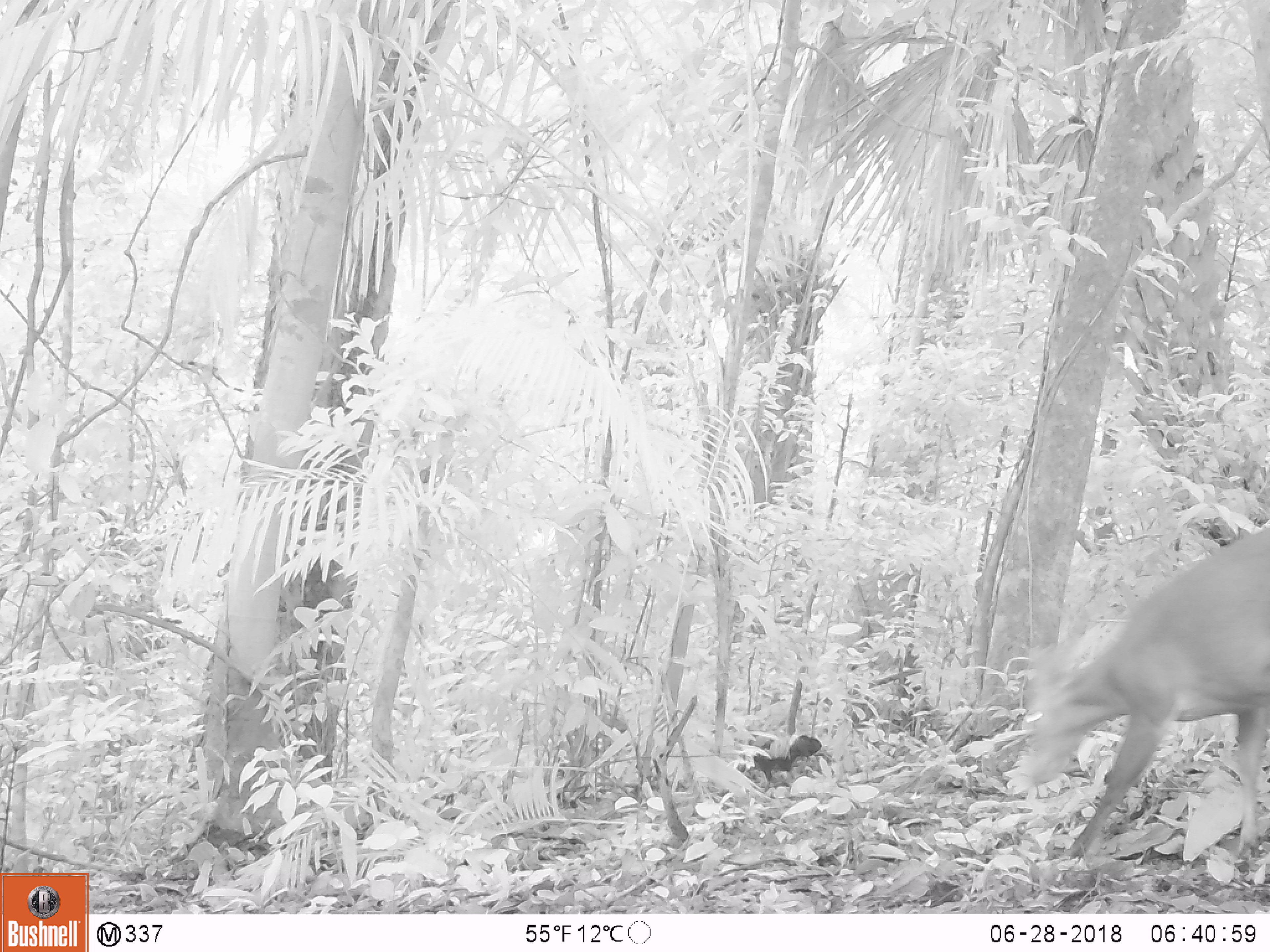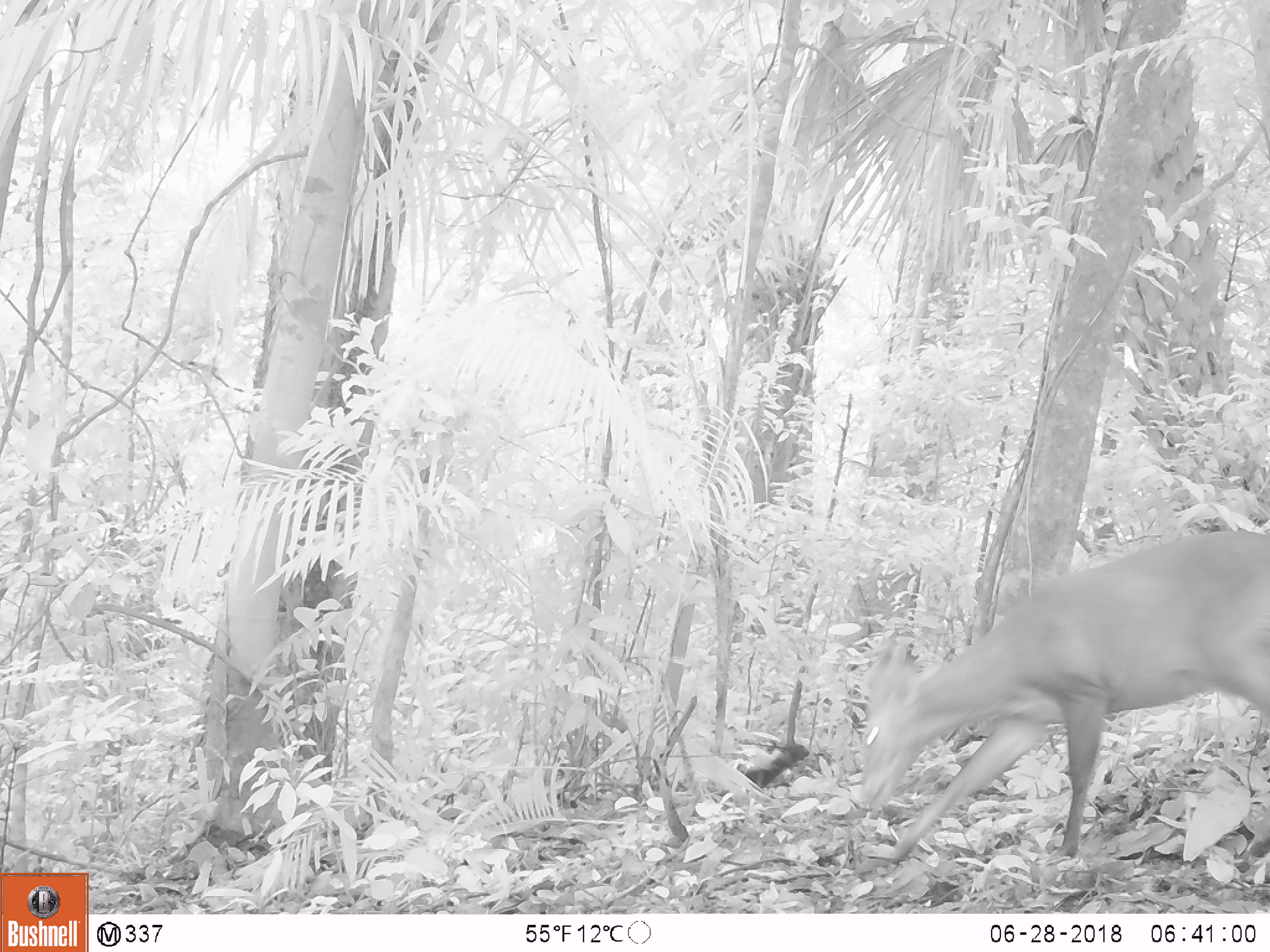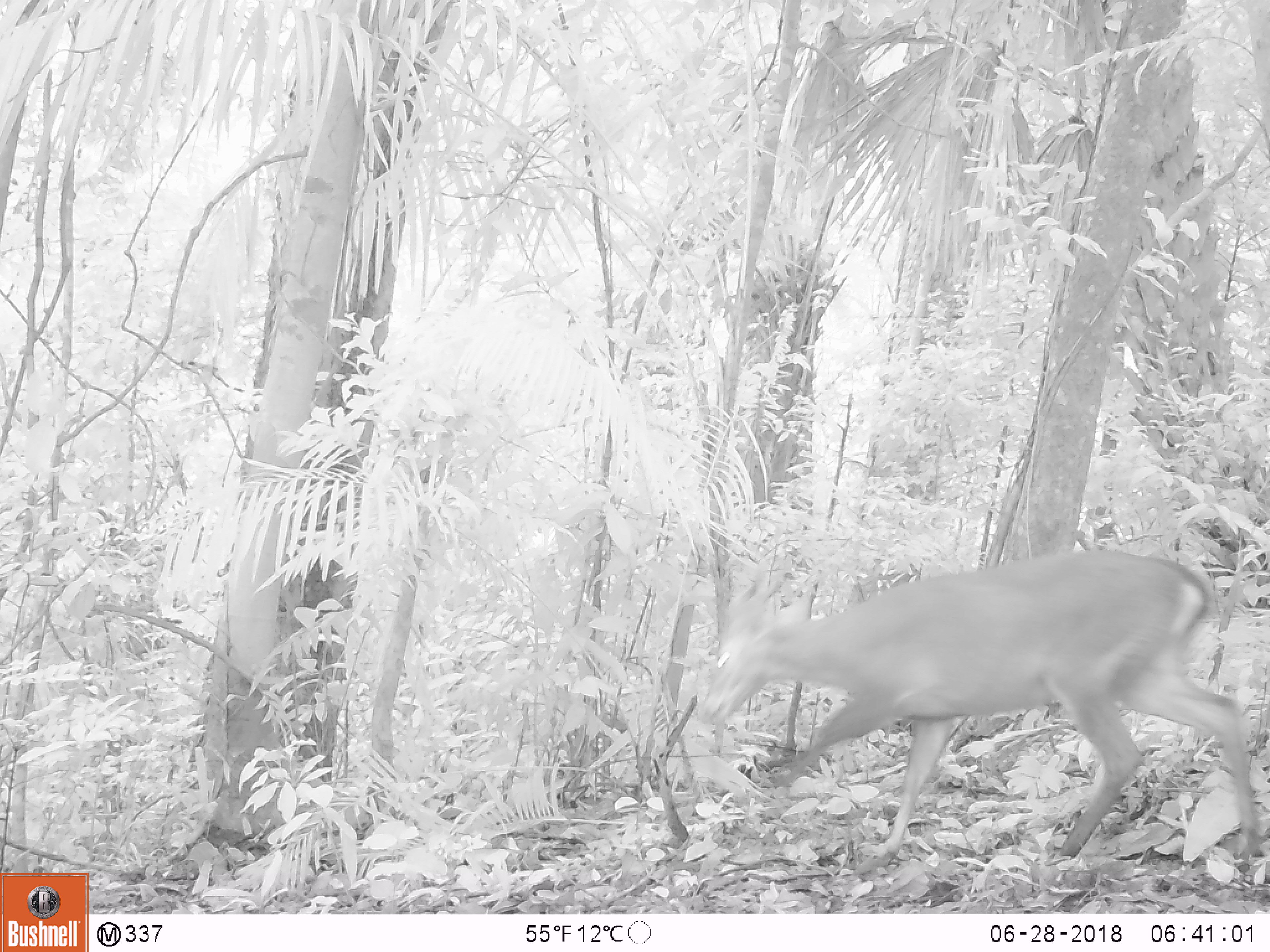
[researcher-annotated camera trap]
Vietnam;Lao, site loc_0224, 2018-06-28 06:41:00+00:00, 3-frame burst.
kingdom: Animalia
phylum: Chordata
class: Aves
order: Galliformes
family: Phasianidae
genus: Gallus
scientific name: Gallus gallus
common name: red junglefowl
Red junglefowl (Gallus gallus). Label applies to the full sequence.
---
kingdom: Animalia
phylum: Chordata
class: Mammalia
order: Artiodactyla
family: Cervidae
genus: Muntiacus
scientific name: Muntiacus vuquangensis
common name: large-antlered muntjac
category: large antlered muntjac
Large antlered muntjac (large-antlered muntjac) (Muntiacus vuquangensis). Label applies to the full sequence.